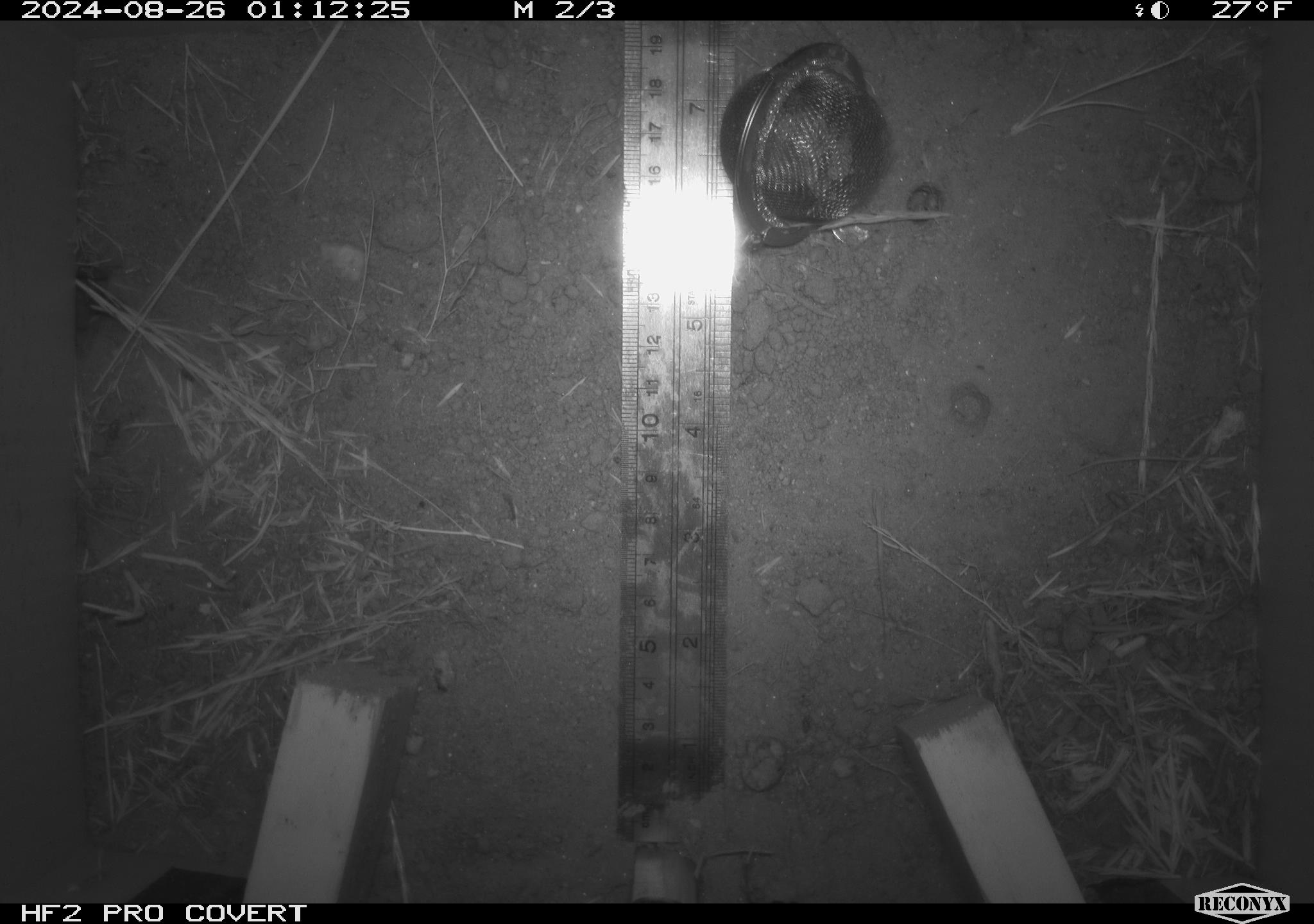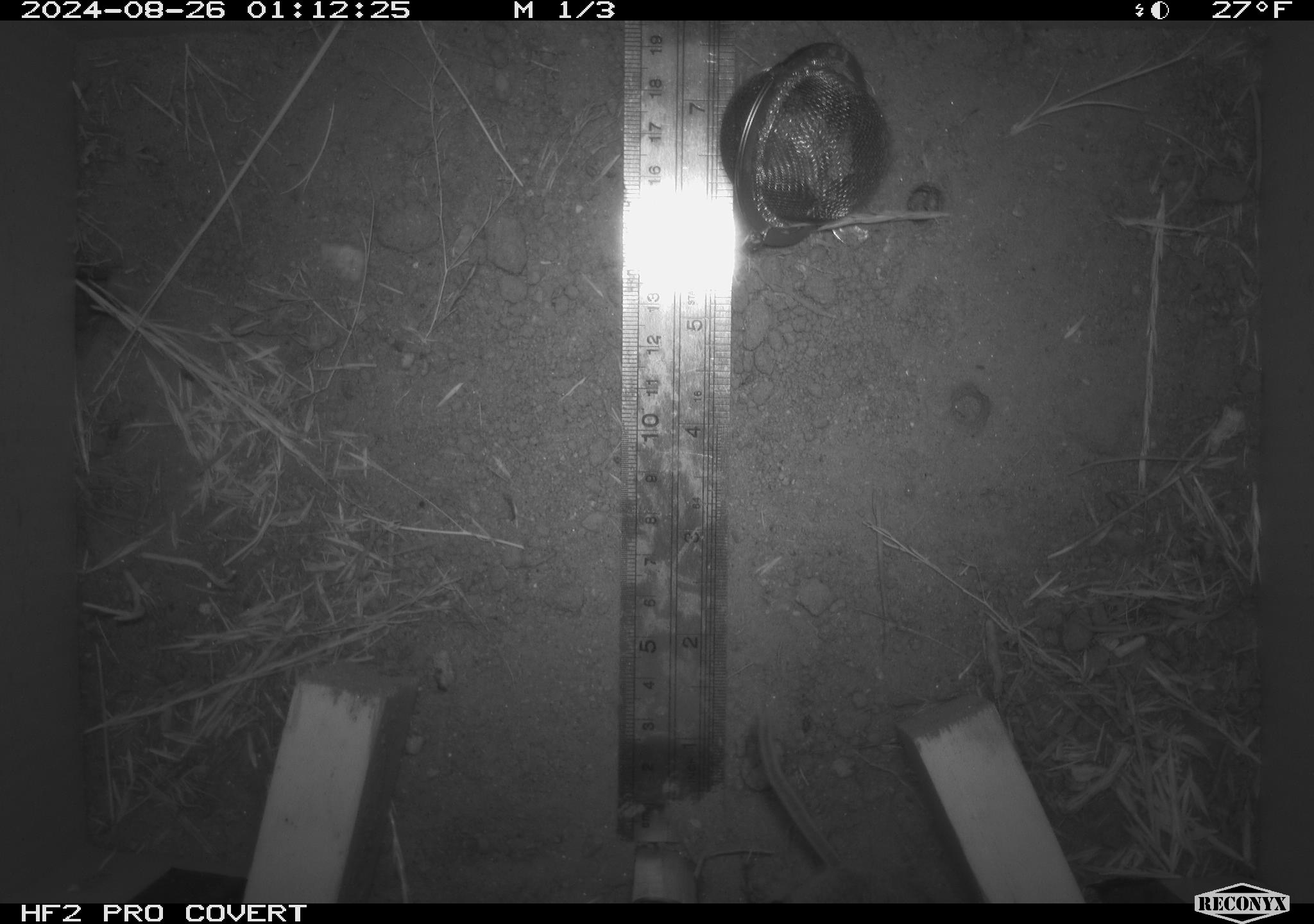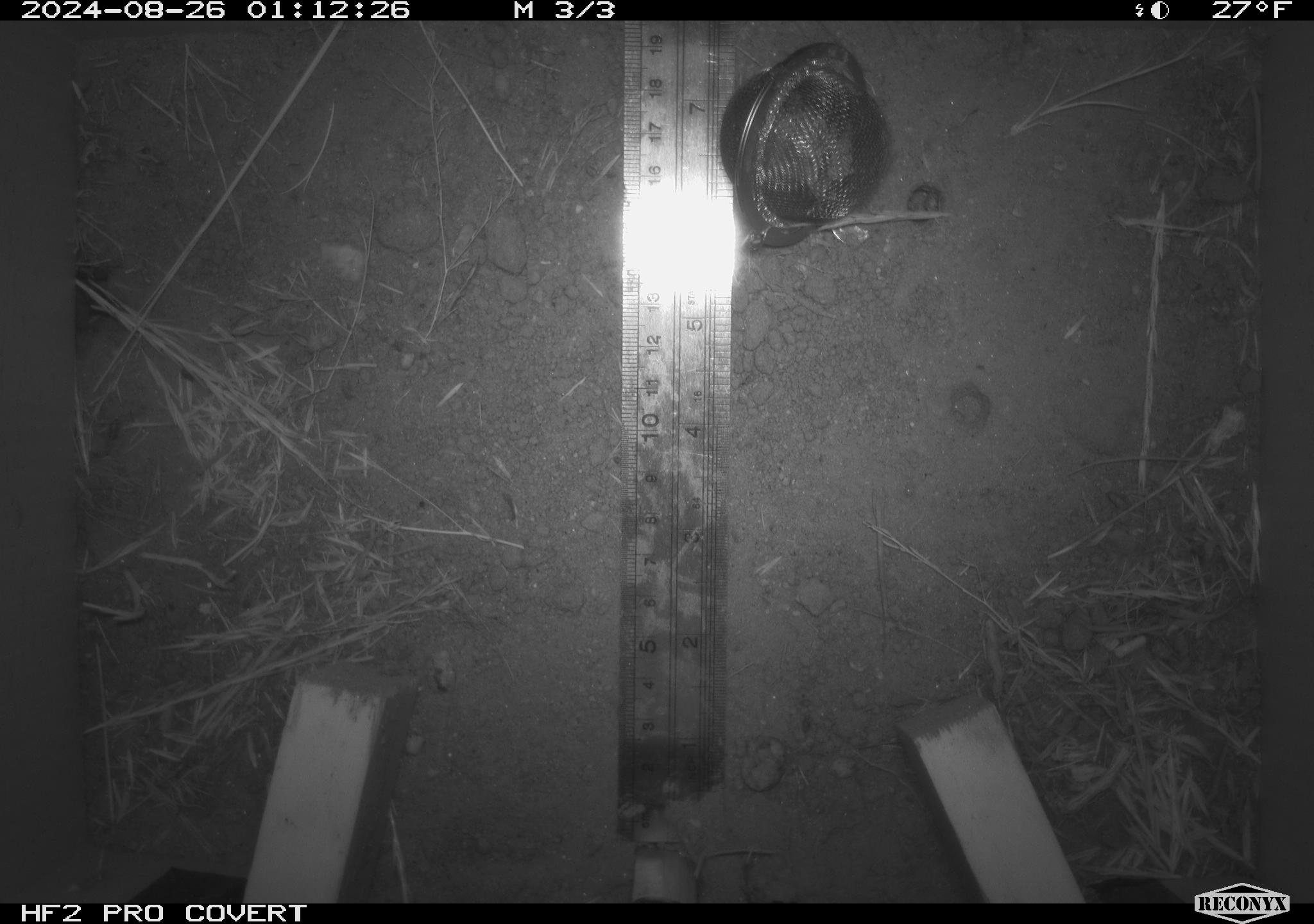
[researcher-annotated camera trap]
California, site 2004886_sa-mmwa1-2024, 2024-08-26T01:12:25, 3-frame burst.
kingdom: Animalia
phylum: Chordata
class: Mammalia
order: Rodentia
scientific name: Rodentia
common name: mouse species